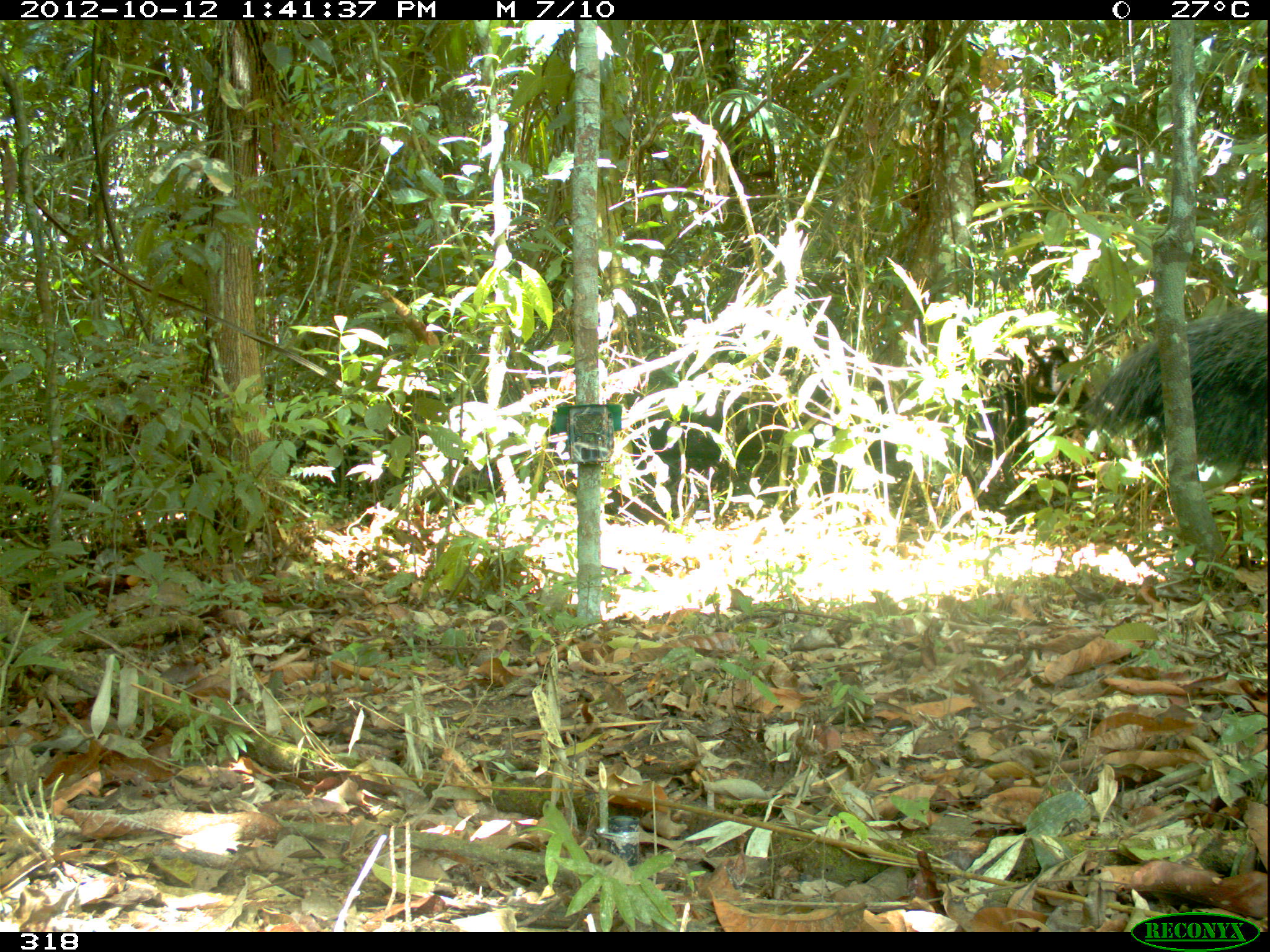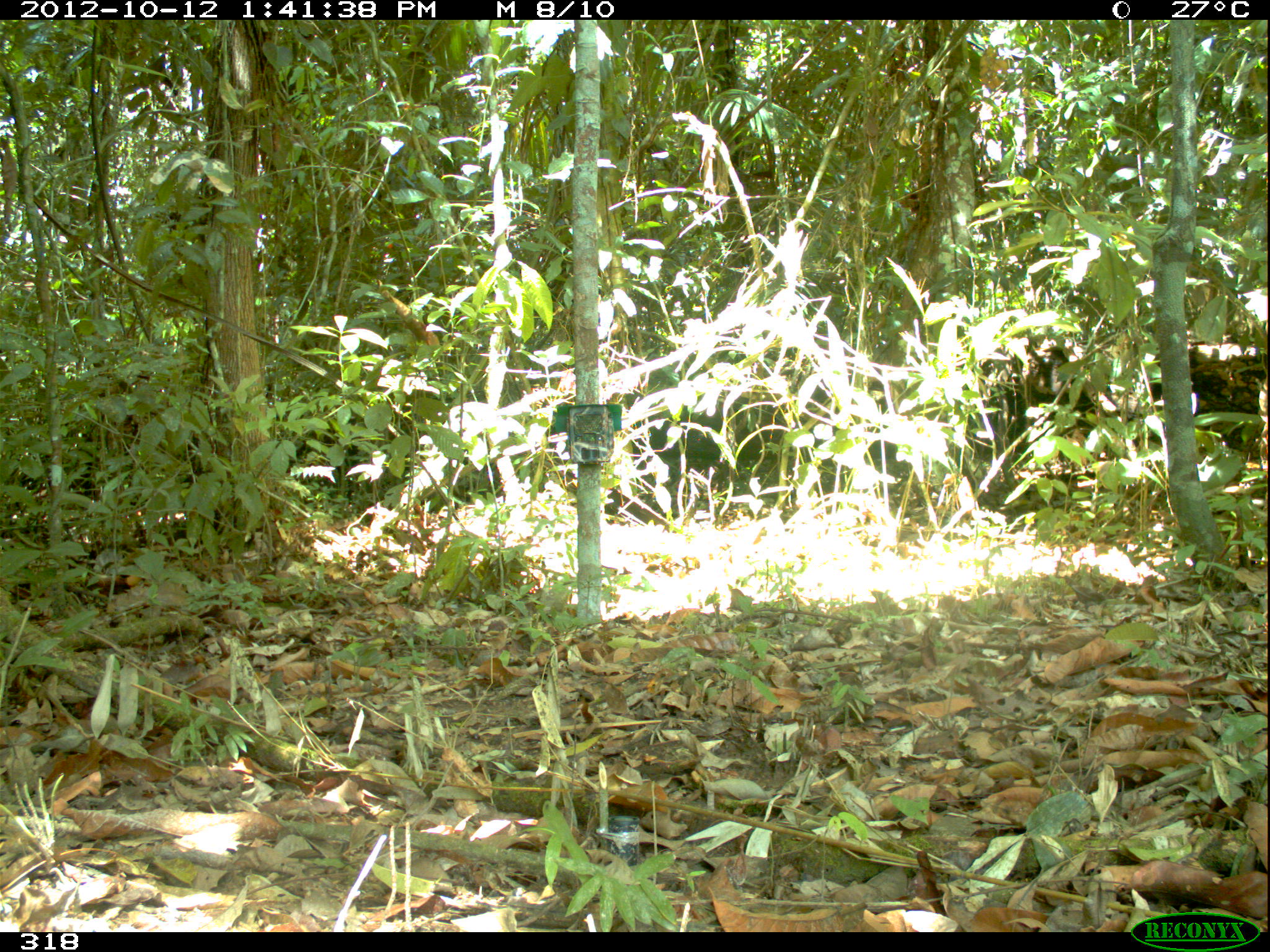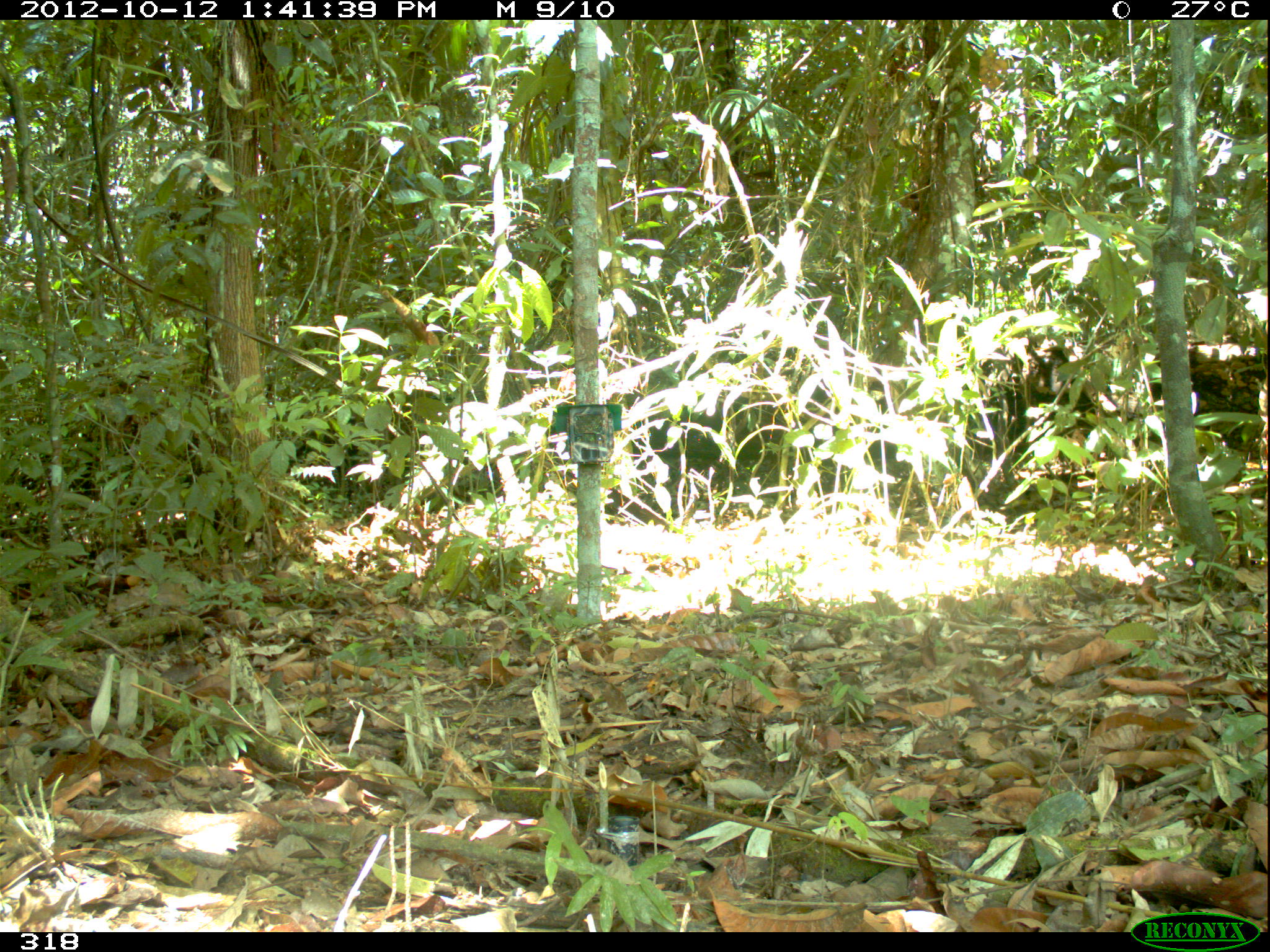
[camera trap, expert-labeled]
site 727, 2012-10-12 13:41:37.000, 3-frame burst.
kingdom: Animalia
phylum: Chordata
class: Mammalia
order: Pilosa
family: Myrmecophagidae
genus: Myrmecophaga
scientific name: Myrmecophaga tridactyla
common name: giant anteater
Myrmecophaga tridactyla (giant anteater).